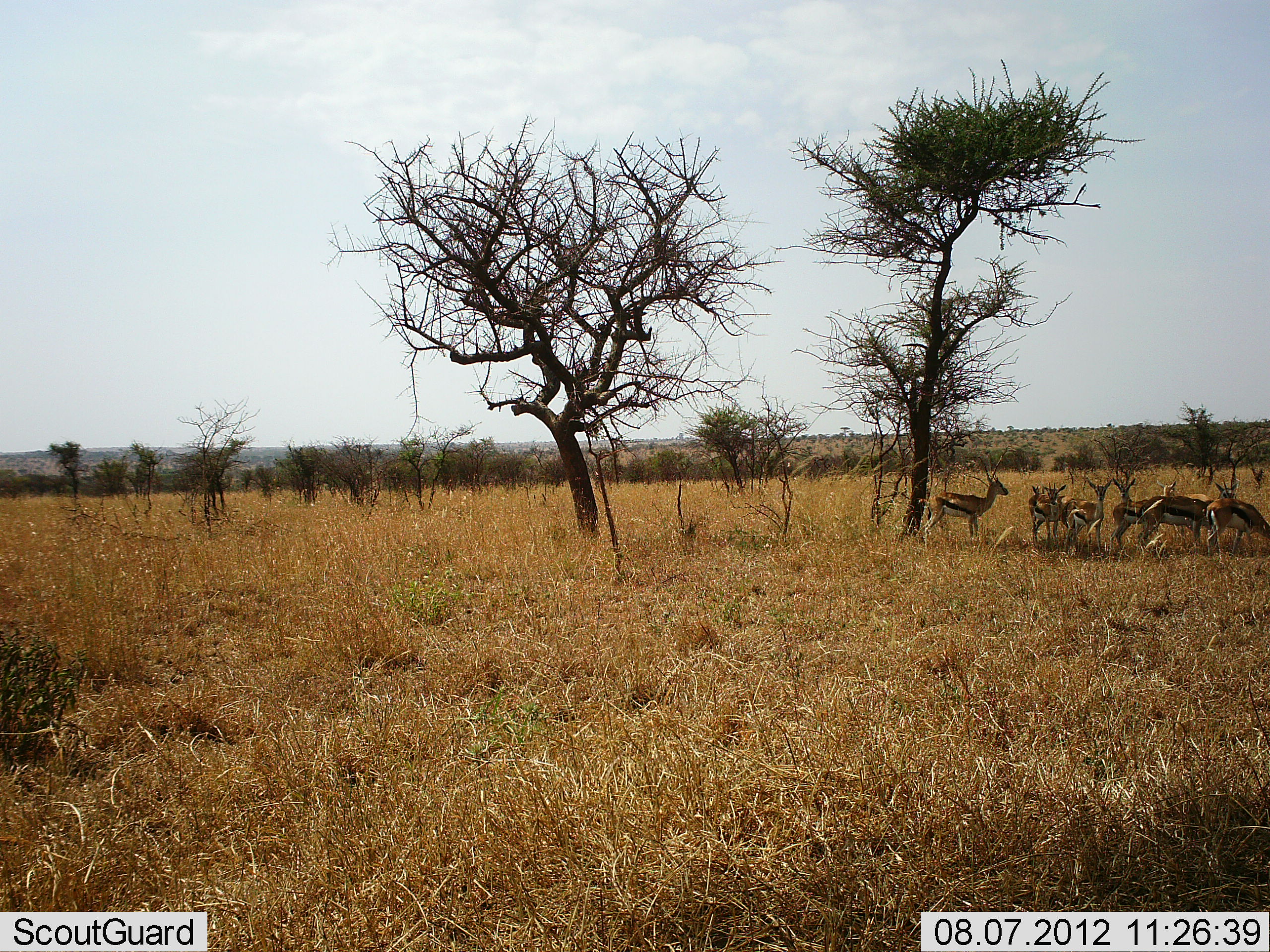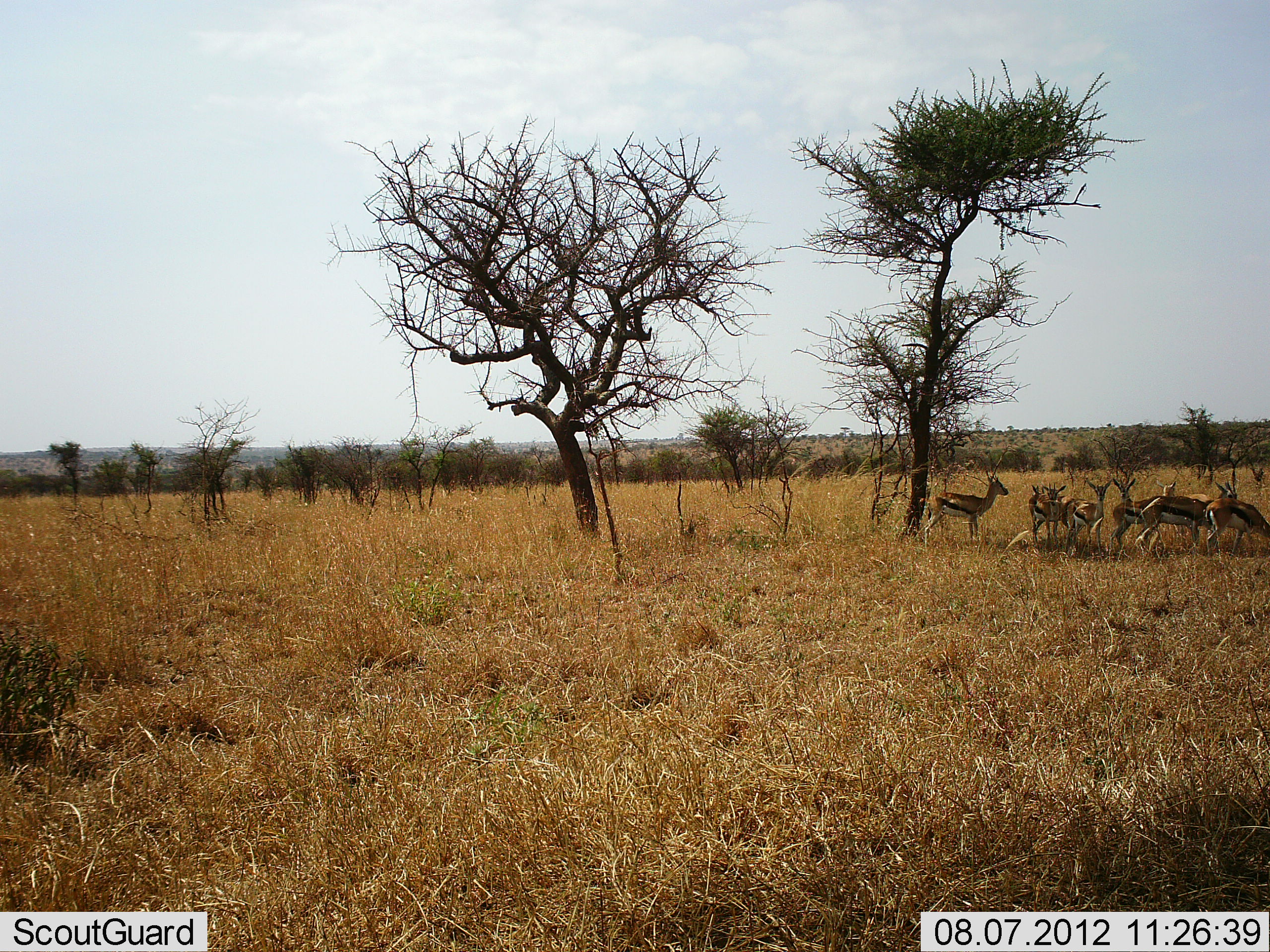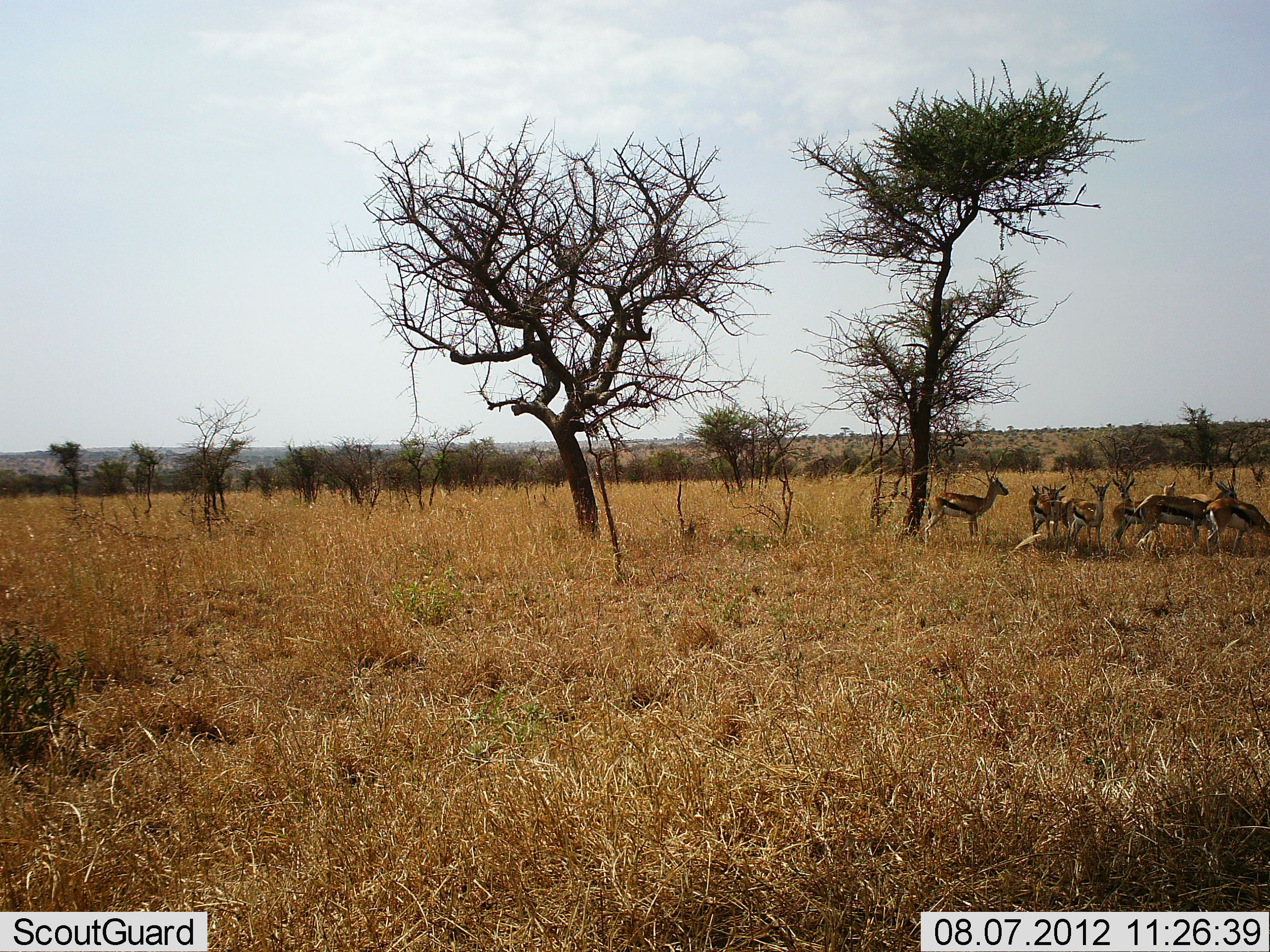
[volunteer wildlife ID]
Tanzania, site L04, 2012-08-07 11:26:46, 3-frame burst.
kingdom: Animalia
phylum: Chordata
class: Mammalia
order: Artiodactyla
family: Bovidae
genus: Eudorcas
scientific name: Eudorcas thomsonii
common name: thomson's gazelle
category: gazellethomsons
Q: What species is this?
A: Gazellethomsons (thomson's gazelle) (Eudorcas thomsonii).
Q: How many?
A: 8.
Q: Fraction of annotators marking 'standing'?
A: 90%.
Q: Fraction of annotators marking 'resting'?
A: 10%.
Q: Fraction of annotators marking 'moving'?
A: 0%.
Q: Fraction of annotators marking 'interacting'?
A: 0%.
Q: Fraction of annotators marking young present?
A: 0%.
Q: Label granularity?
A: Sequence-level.